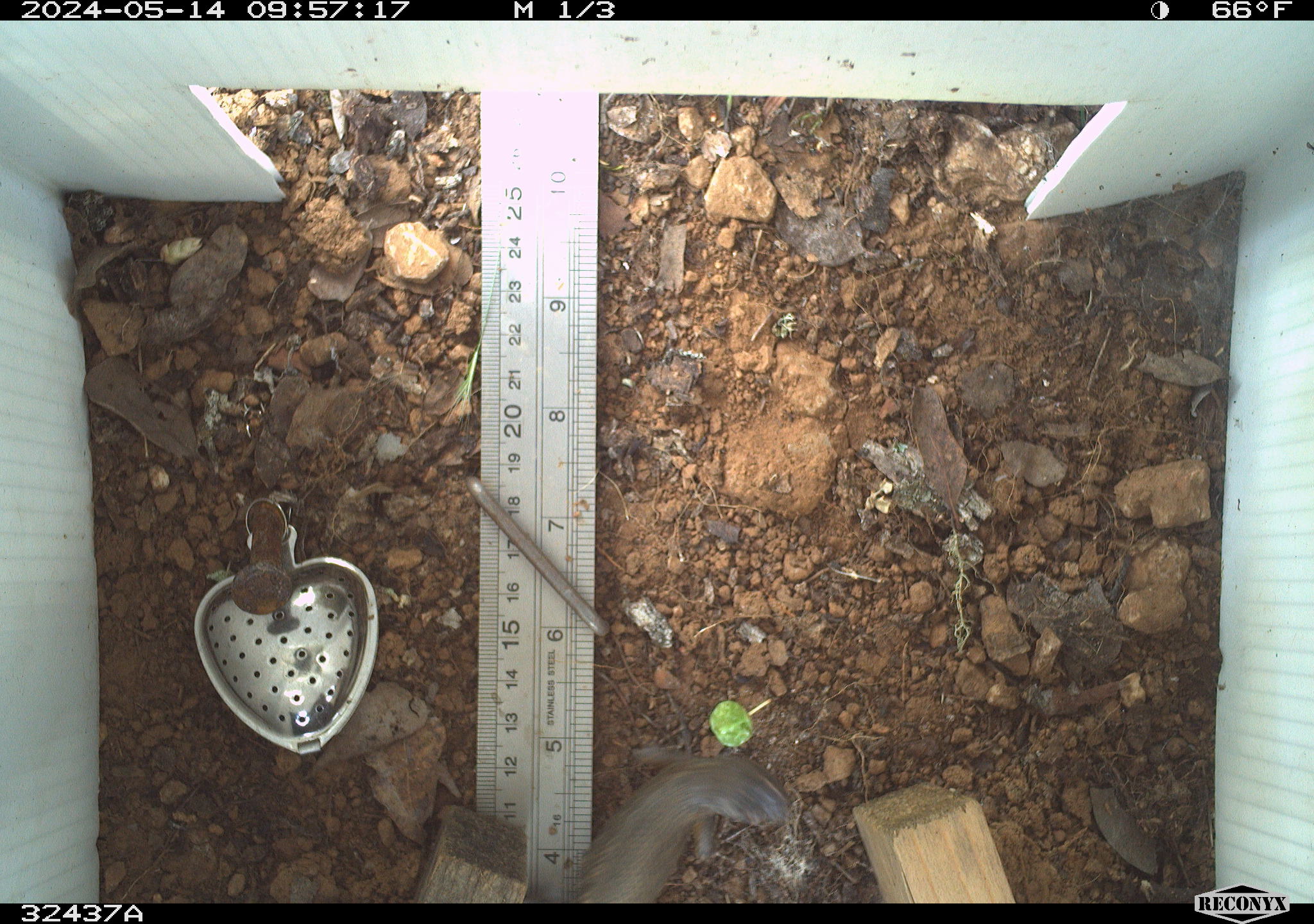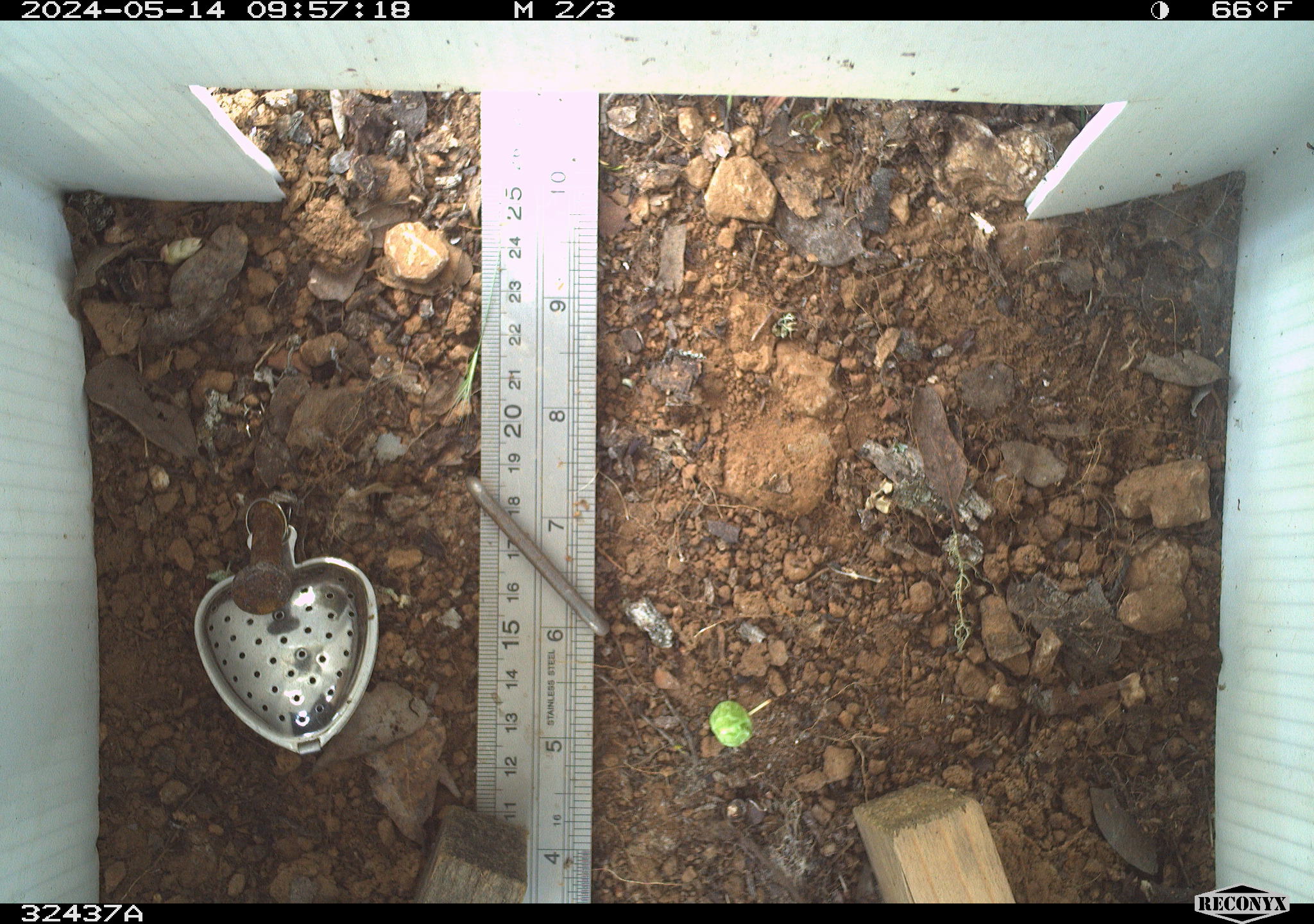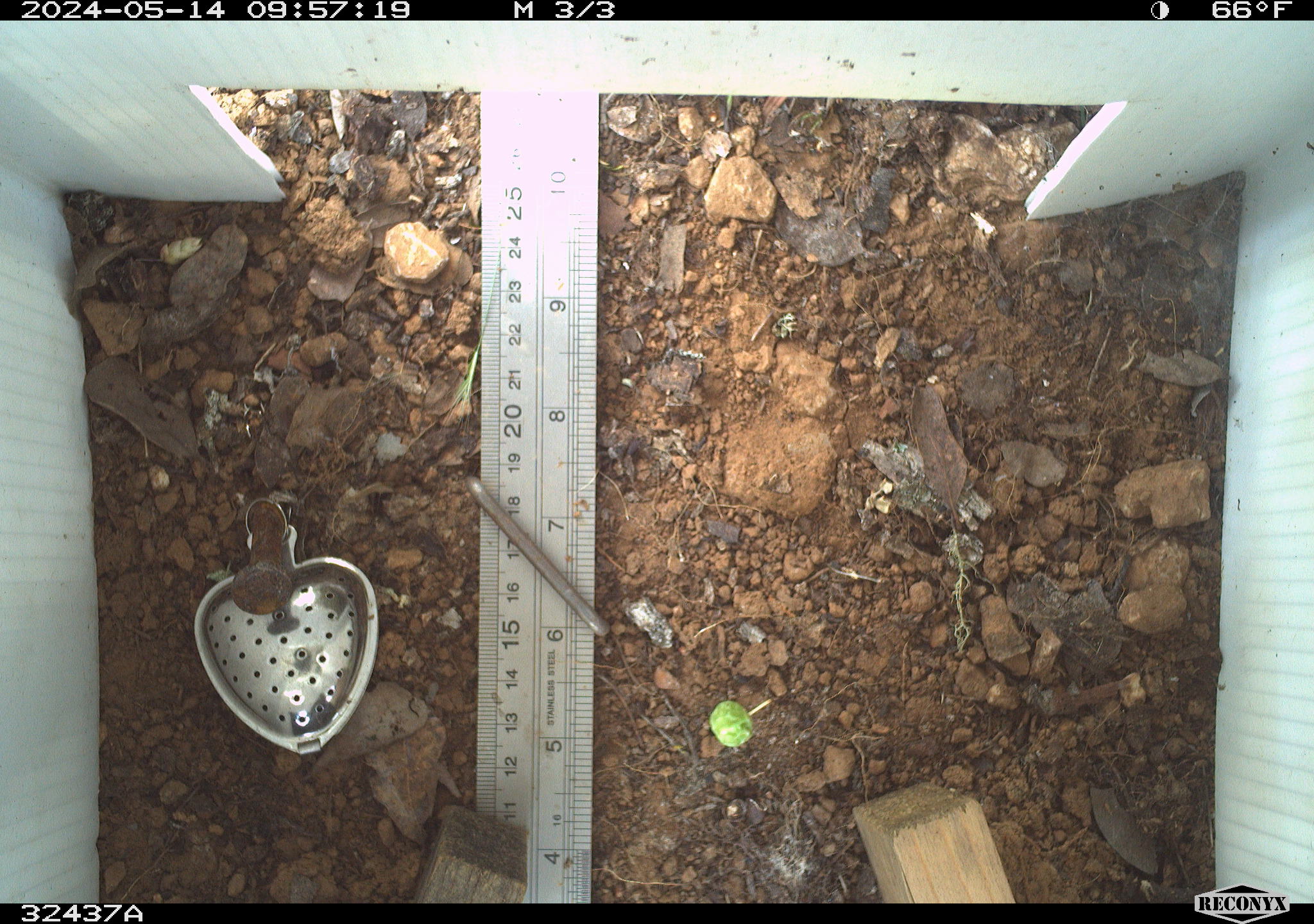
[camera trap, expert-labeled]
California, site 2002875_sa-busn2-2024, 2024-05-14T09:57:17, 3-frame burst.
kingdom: Animalia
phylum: Chordata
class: Reptilia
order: Squamata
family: Phrynosomatidae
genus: Sceloporus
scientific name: Sceloporus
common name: spiny lizards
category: sceloporus species